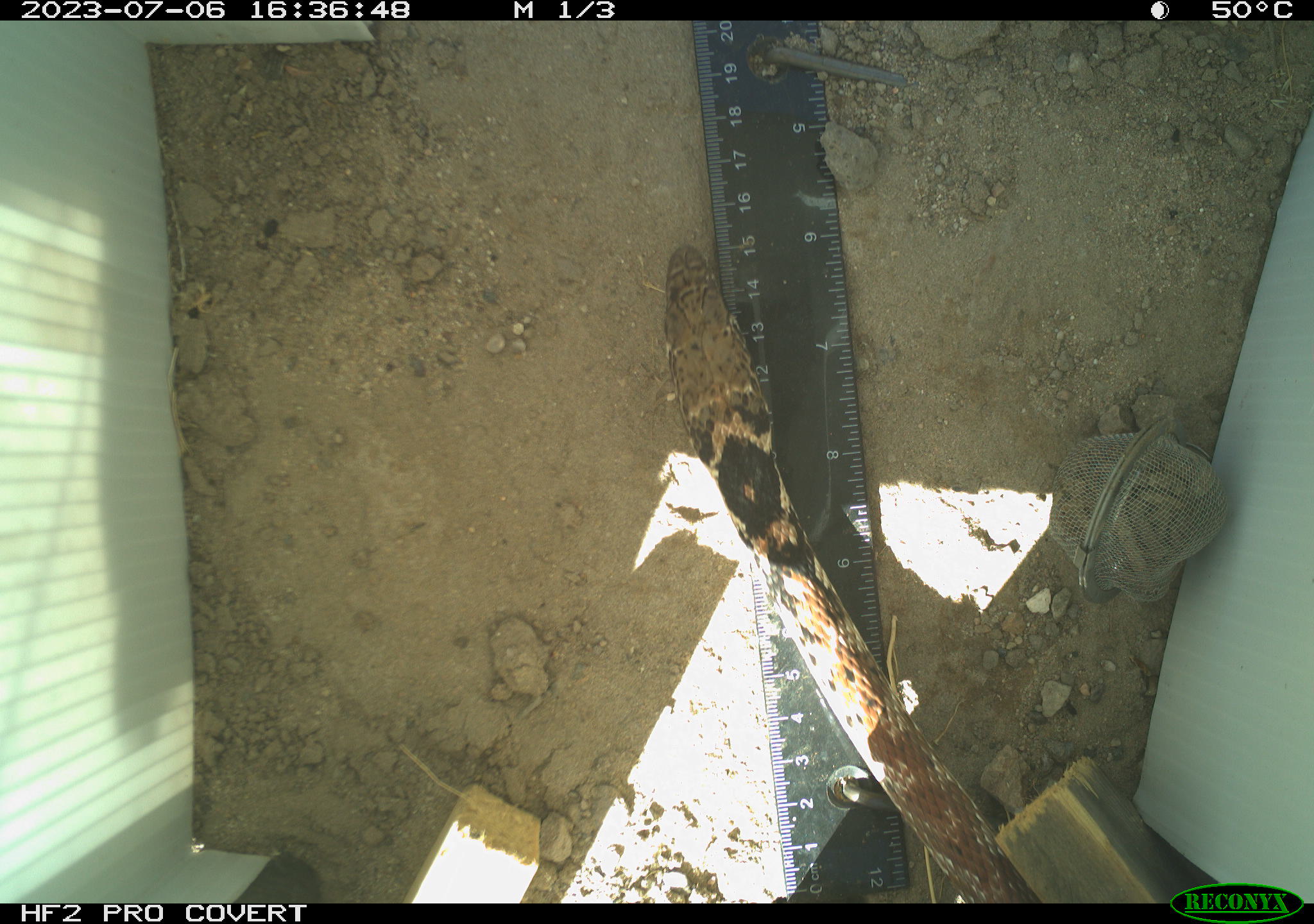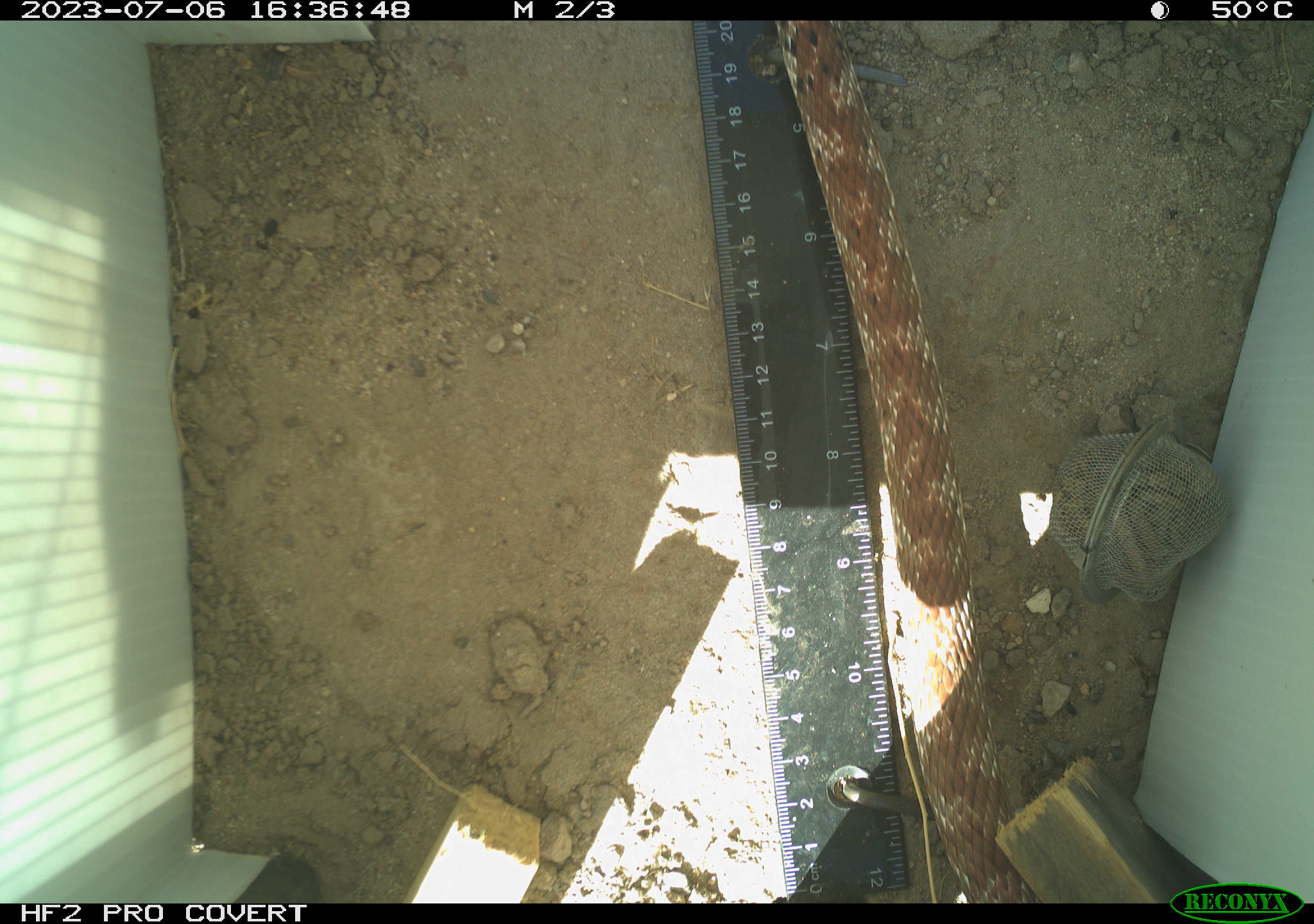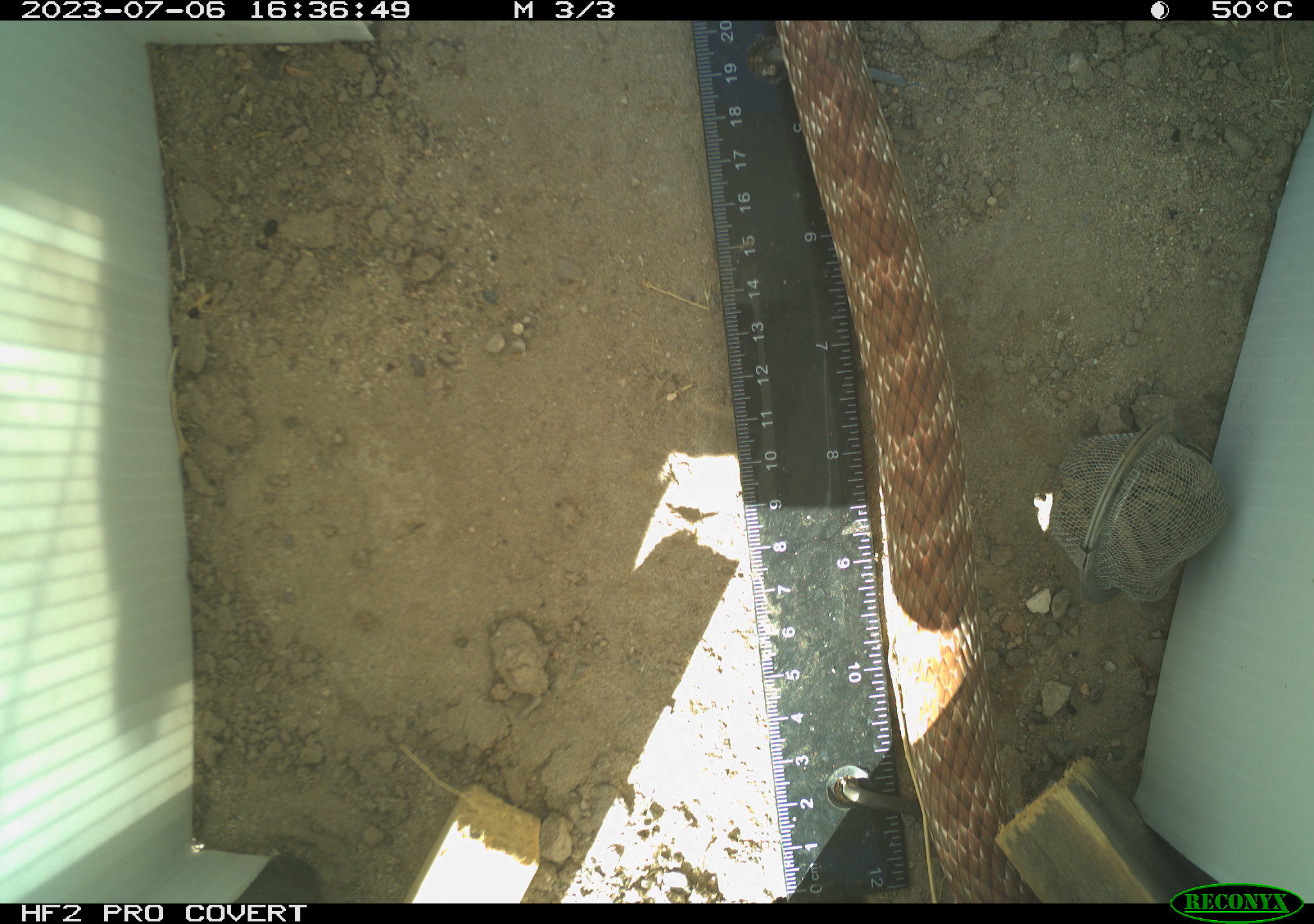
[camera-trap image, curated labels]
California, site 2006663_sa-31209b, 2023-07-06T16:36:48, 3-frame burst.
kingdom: Animalia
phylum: Chordata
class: Reptilia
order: Squamata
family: Colubridae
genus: Masticophis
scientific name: Masticophis flagellum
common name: coachwhip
Coachwhip (Masticophis flagellum).